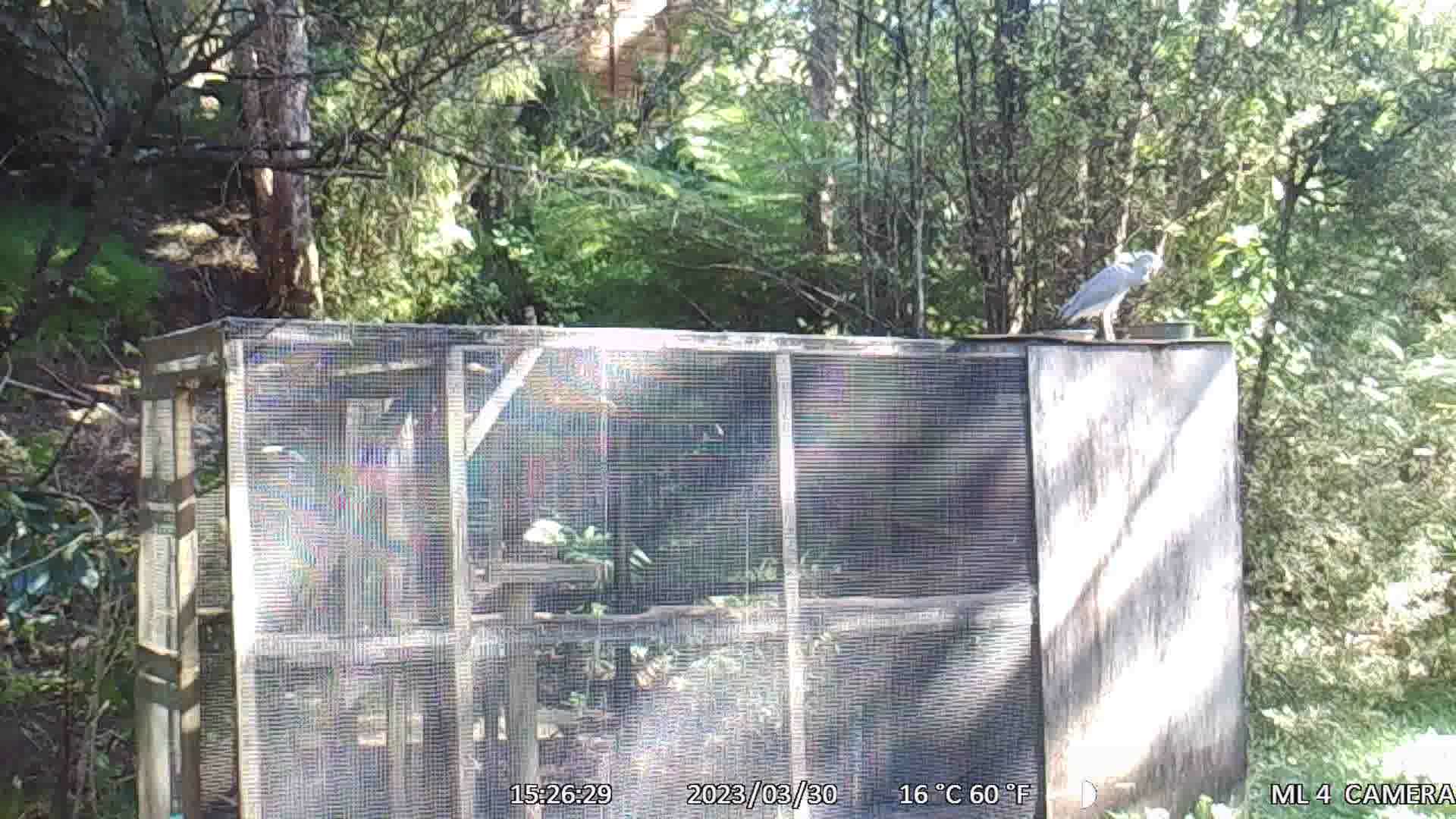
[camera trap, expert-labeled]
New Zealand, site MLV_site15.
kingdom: Animalia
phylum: Chordata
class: Aves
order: Pelecaniformes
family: Ardeidae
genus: Egretta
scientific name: Egretta novaehollandiae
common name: white-faced heron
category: white faced heron